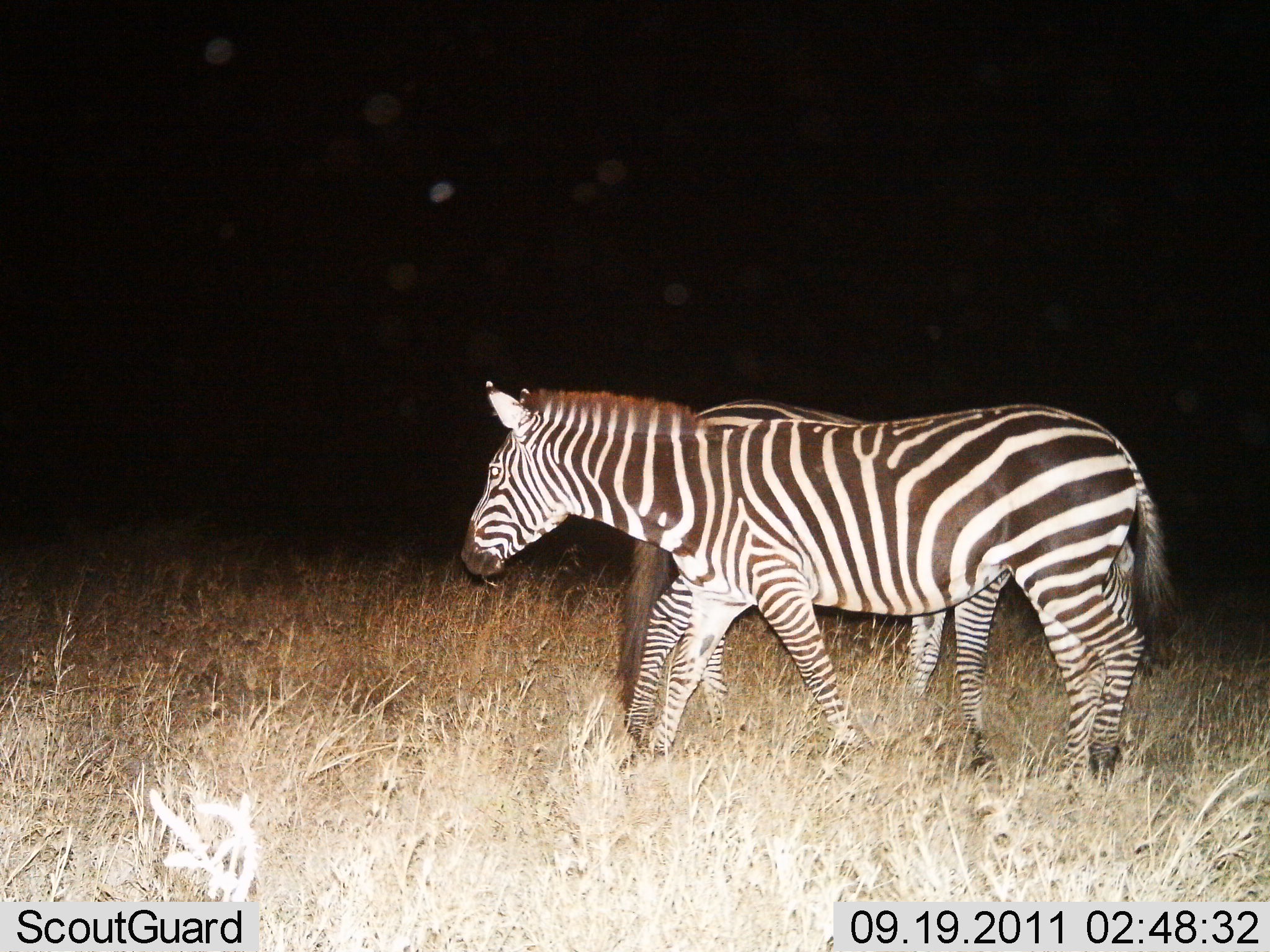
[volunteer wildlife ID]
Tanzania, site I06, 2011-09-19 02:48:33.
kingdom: Animalia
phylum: Chordata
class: Mammalia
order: Perissodactyla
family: Equidae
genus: Equus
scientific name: Equus quagga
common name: plains zebra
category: zebra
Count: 2.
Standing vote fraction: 73%.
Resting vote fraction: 7%.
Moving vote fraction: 33%.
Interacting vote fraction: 7%.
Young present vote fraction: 13%.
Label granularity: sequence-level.